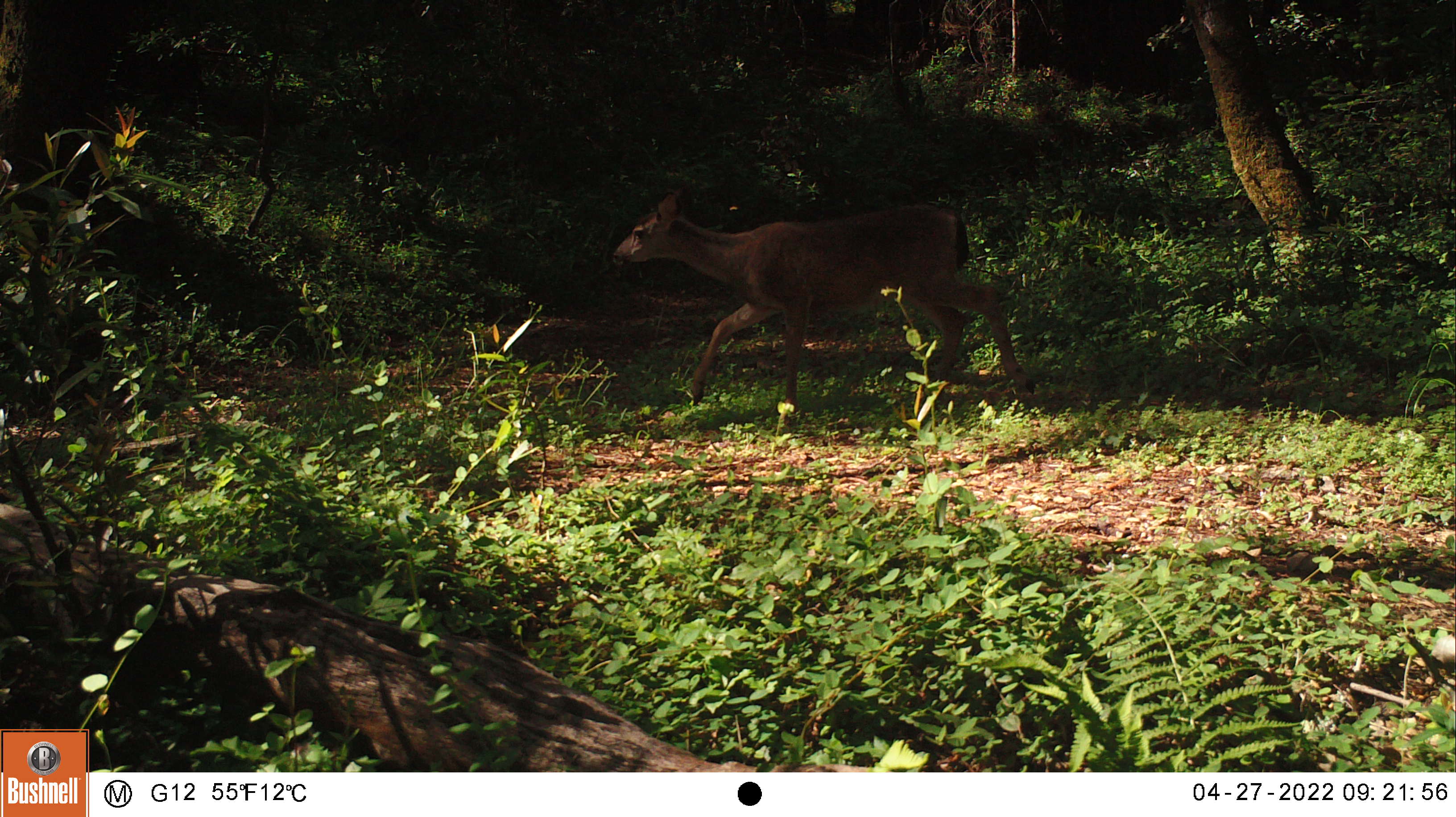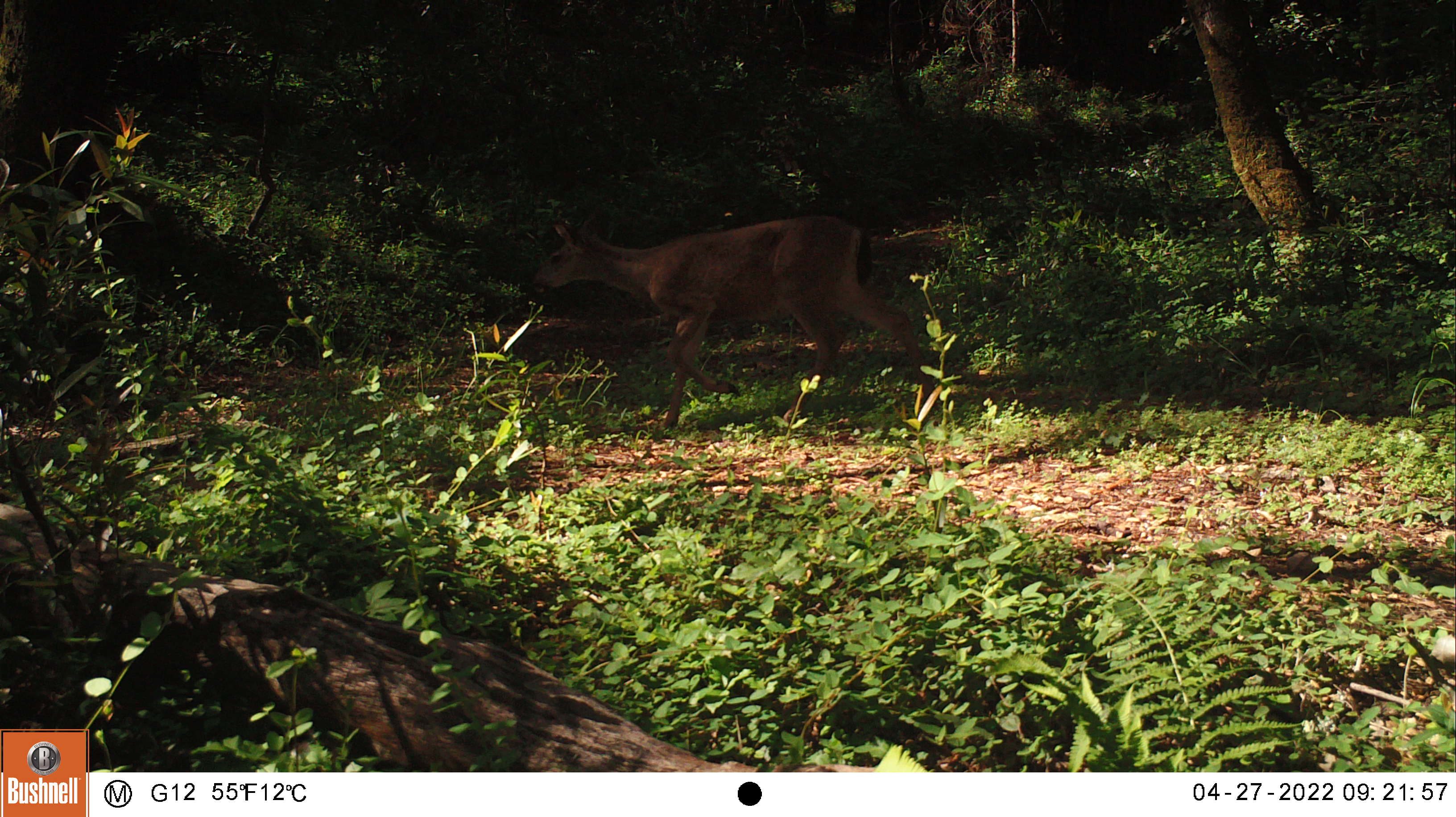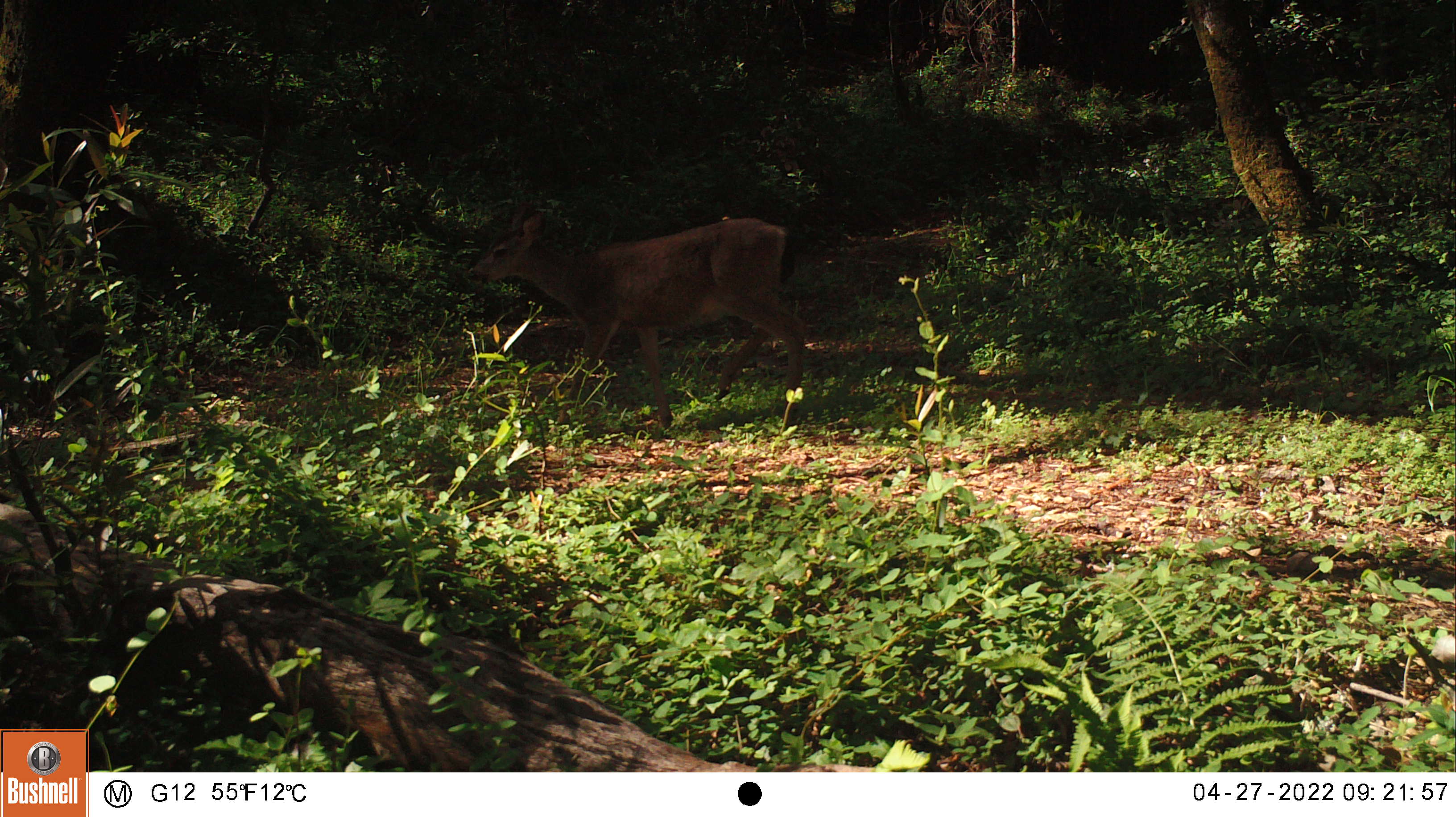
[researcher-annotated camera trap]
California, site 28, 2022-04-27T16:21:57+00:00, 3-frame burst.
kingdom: Animalia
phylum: Chordata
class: Mammalia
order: Artiodactyla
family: Cervidae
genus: Odocoileus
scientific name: Odocoileus hemionus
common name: mule deer